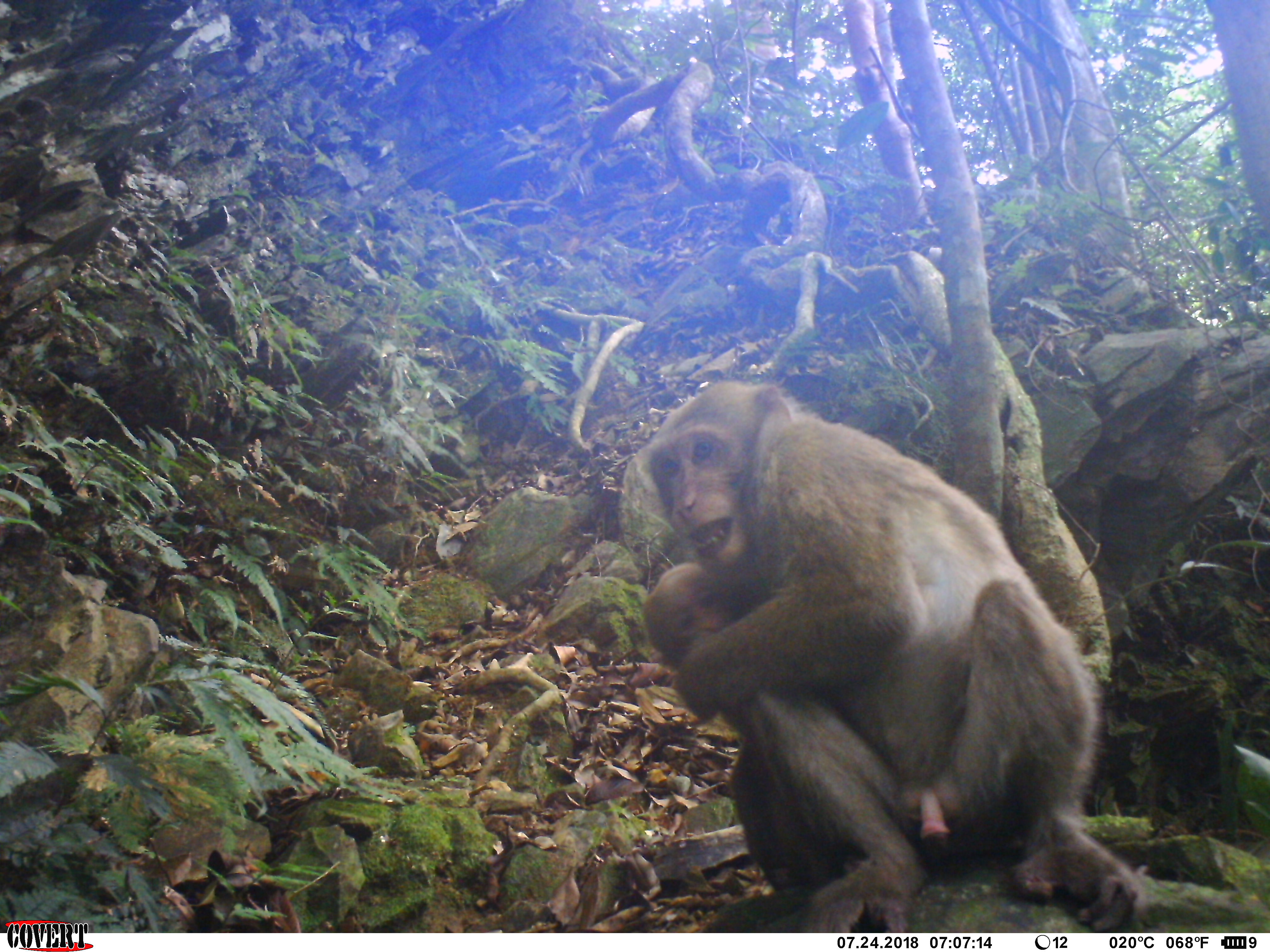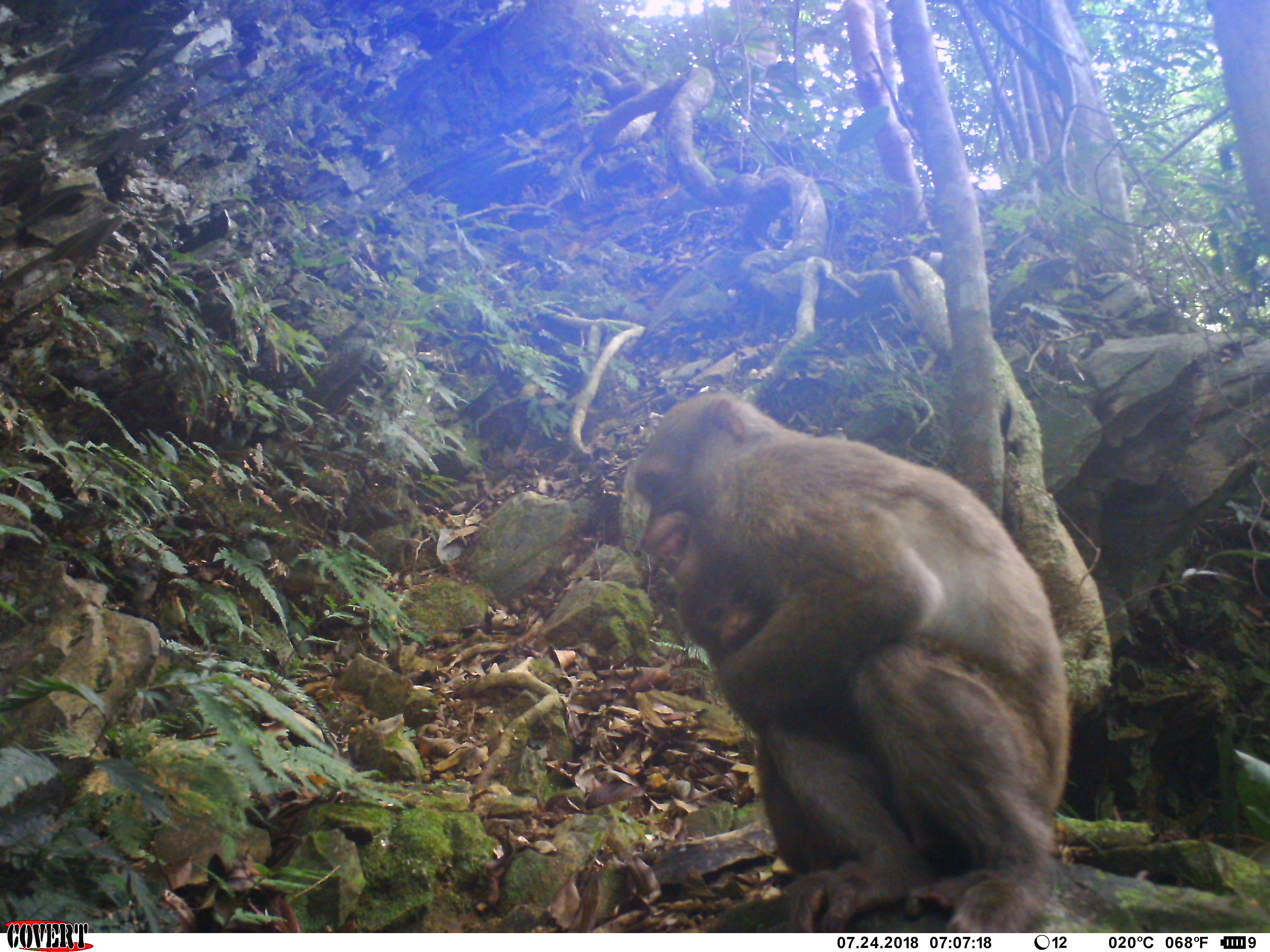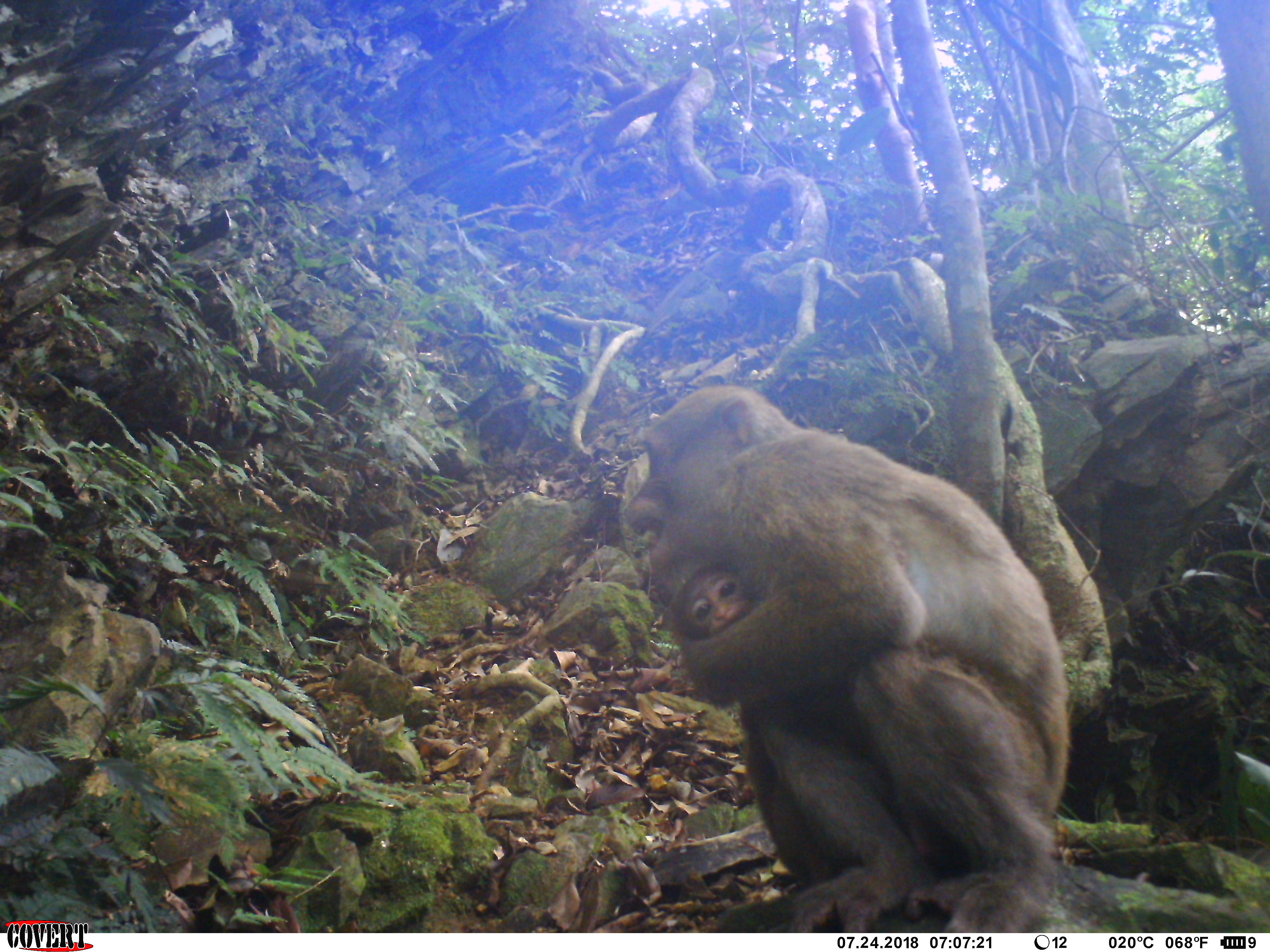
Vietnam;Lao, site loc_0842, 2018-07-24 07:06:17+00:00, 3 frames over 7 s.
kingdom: Animalia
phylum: Chordata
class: Mammalia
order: Primates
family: Cercopithecidae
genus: Macaca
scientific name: Macaca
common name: macaques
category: assam or rhesus macaque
Assam or rhesus macaque (macaques) (Macaca). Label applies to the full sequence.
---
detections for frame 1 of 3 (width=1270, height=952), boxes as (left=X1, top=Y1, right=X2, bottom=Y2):
assam or rhesus macaque: (left=637, top=377, right=1152, bottom=932); (left=642, top=561, right=840, bottom=892)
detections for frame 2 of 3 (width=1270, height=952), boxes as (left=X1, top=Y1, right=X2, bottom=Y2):
assam or rhesus macaque: (left=629, top=390, right=1071, bottom=933); (left=675, top=547, right=861, bottom=876)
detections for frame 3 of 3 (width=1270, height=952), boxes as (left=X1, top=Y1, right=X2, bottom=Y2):
assam or rhesus macaque: (left=617, top=381, right=1071, bottom=931); (left=666, top=557, right=842, bottom=887)